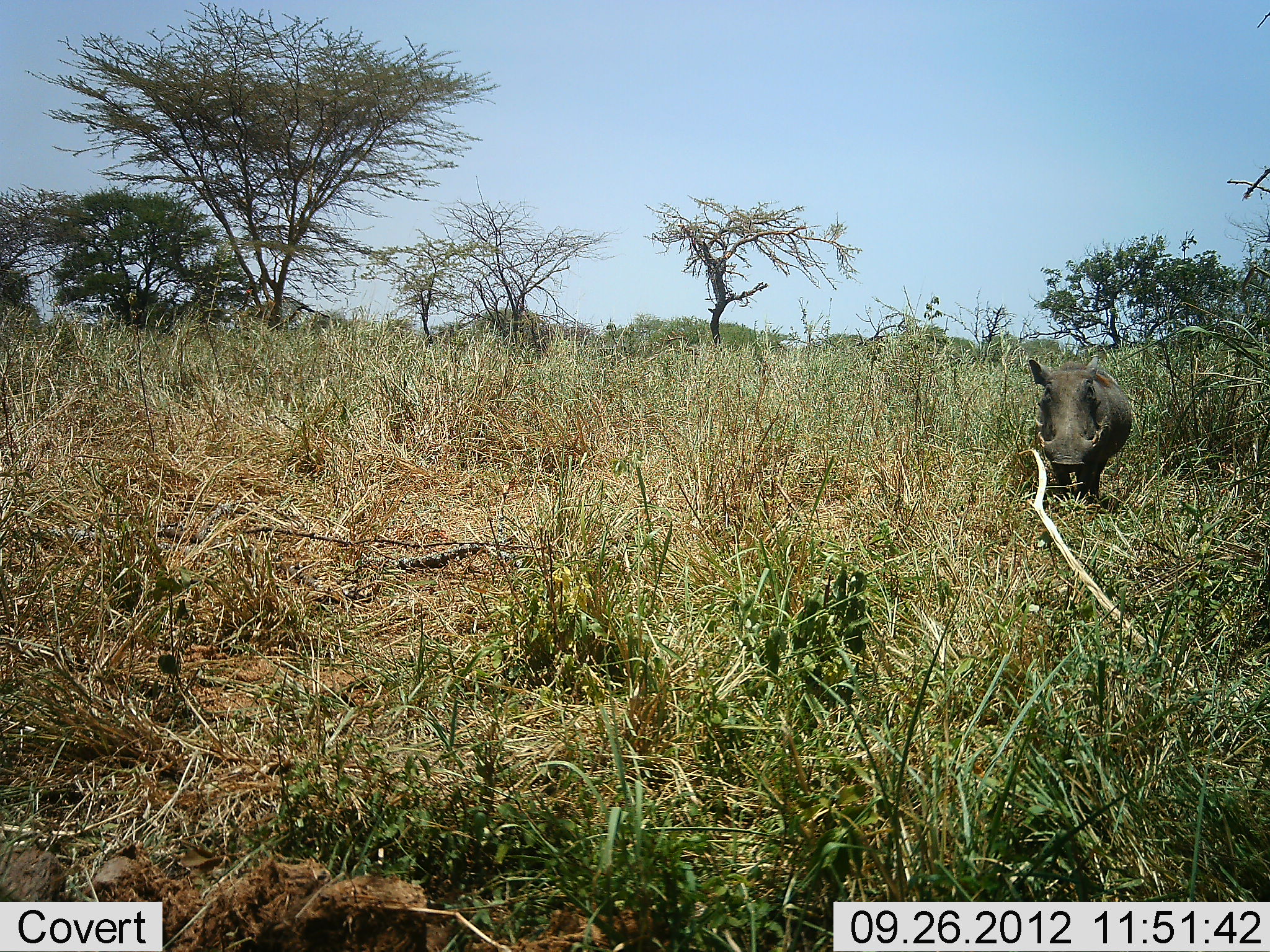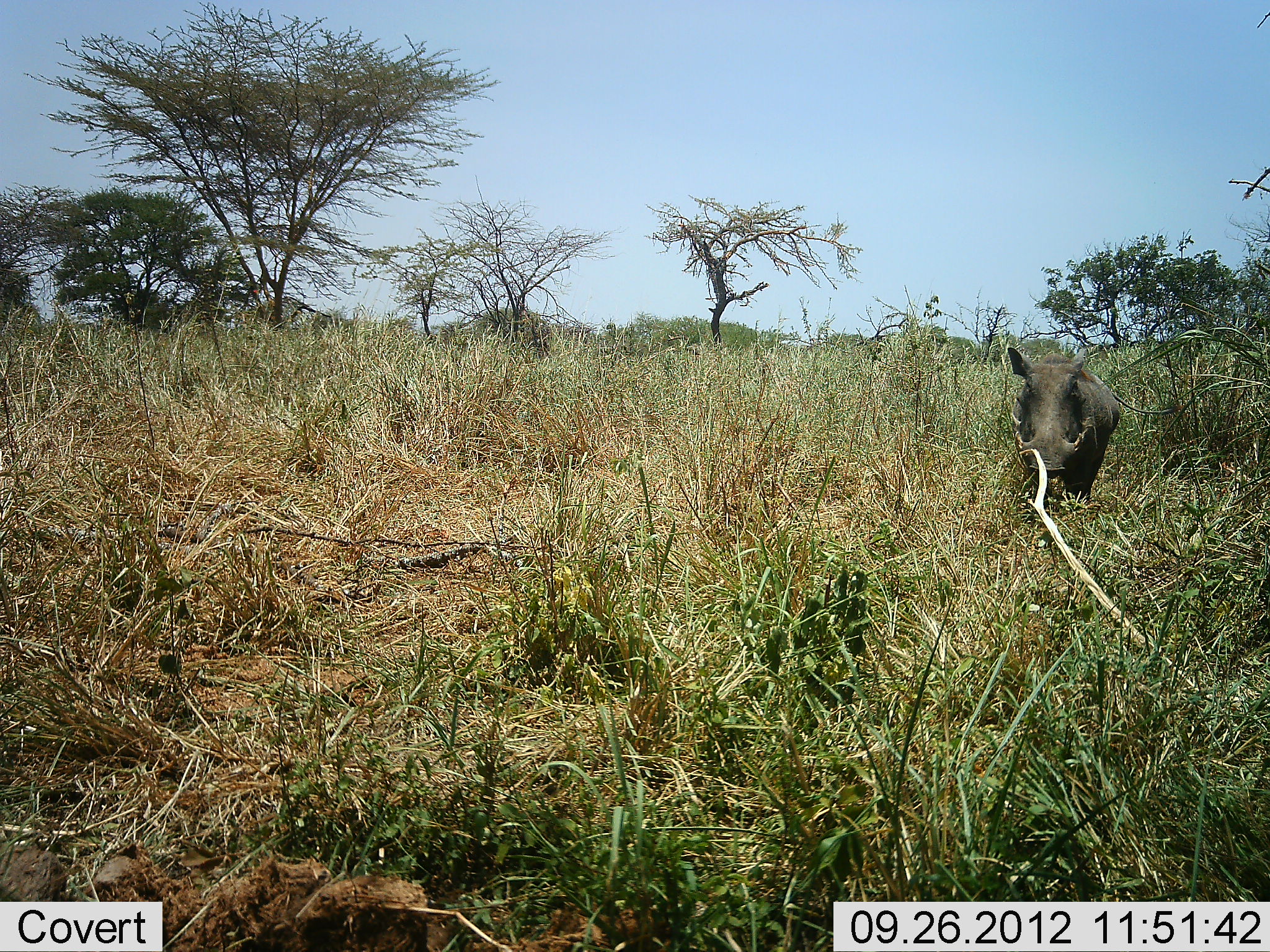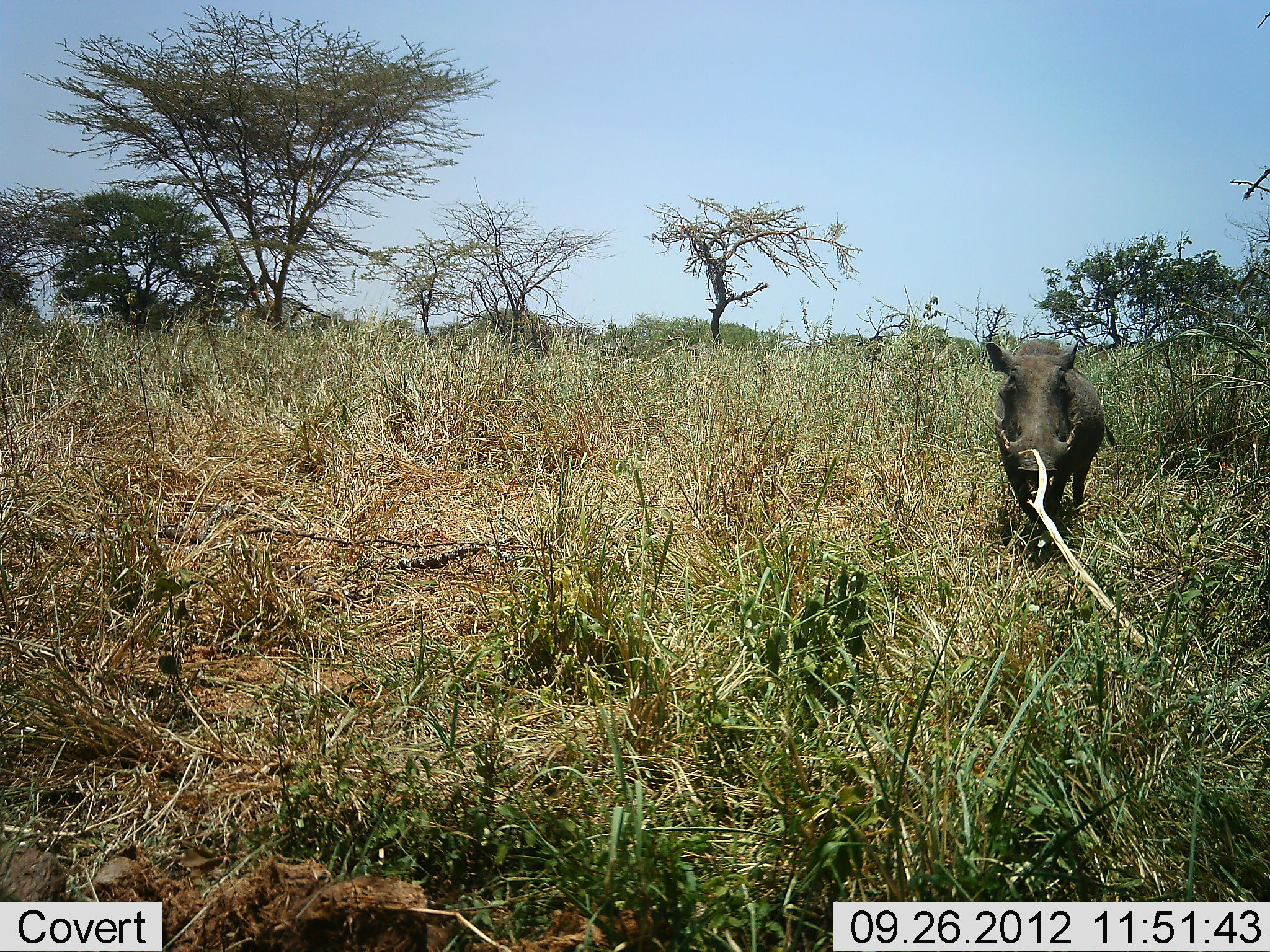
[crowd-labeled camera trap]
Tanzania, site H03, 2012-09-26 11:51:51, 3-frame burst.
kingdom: Animalia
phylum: Chordata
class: Mammalia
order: Artiodactyla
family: Suidae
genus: Phacochoerus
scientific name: Phacochoerus africanus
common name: warthog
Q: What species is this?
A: Warthog (Phacochoerus africanus).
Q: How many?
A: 1.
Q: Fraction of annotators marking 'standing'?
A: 10%.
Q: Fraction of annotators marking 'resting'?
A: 0%.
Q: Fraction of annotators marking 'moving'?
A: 90%.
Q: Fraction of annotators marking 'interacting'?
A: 0%.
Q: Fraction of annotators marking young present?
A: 0%.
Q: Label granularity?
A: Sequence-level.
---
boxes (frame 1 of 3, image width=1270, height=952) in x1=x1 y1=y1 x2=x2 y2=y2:
animal: x1=1028 y1=356 x2=1132 y2=514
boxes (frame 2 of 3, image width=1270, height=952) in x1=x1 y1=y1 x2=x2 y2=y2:
animal: x1=1007 y1=346 x2=1120 y2=522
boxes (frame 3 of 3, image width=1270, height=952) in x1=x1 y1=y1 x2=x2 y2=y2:
animal: x1=986 y1=339 x2=1116 y2=549